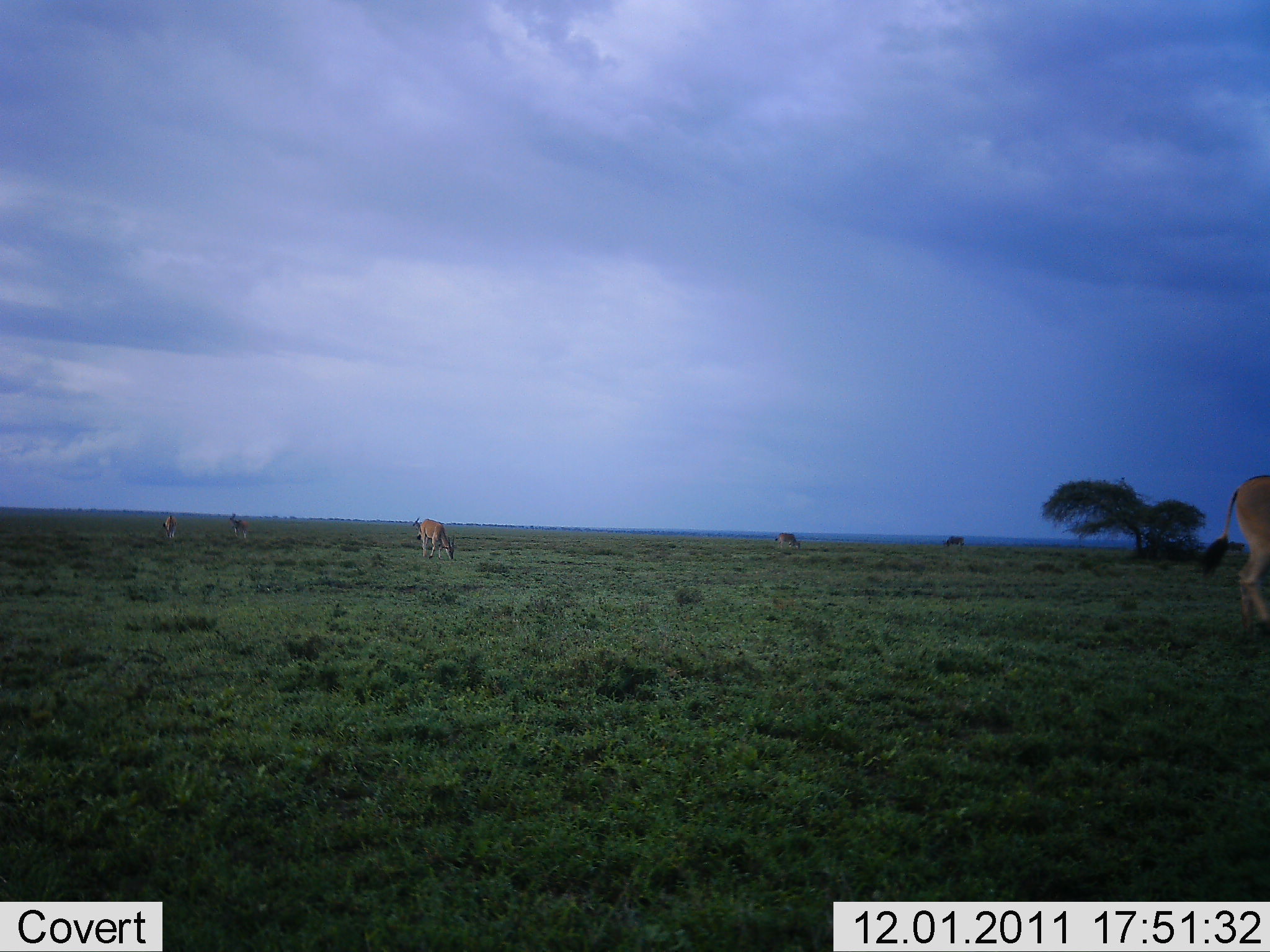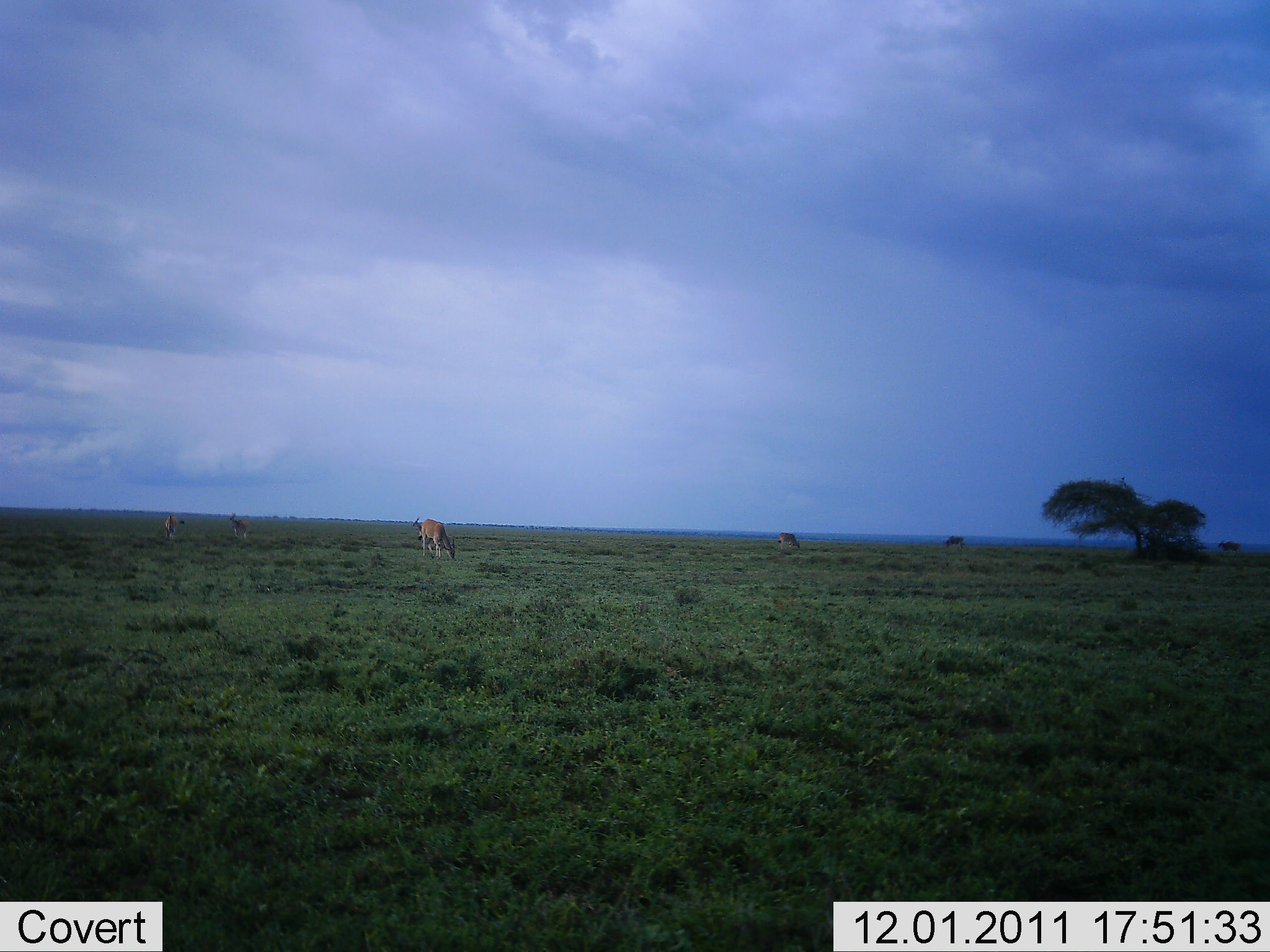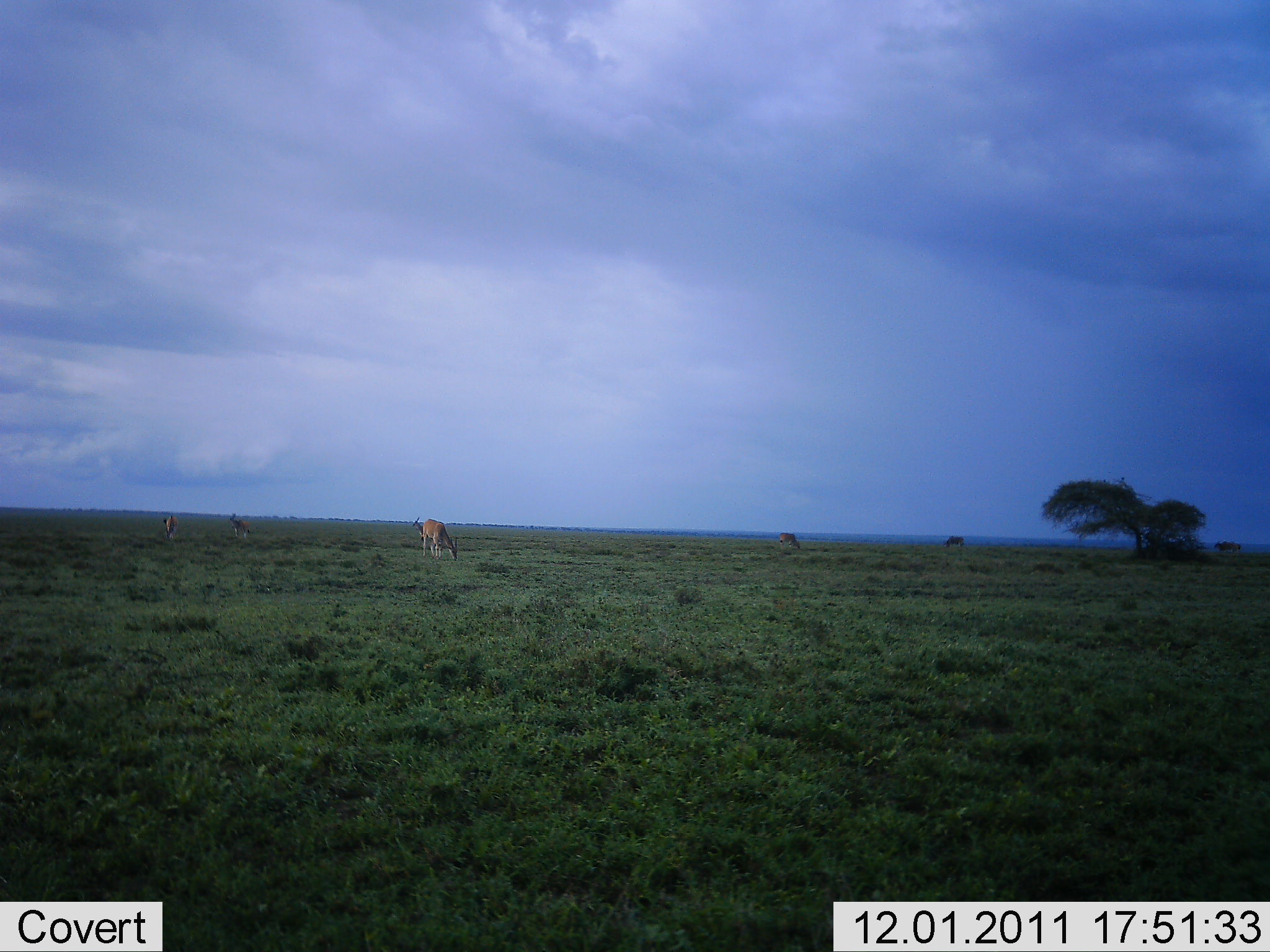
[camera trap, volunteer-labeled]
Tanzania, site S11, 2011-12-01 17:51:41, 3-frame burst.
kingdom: Animalia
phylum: Chordata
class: Mammalia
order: Artiodactyla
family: Bovidae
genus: Nanger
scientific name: Nanger granti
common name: grant's gazelle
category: gazellegrants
Gazellegrants (grant's gazelle) (Nanger granti), count 6. Behavior (volunteer vote fractions): standing 33%, resting 0%, moving 33%, interacting 0%. Young present (vote fraction): 0%. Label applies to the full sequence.